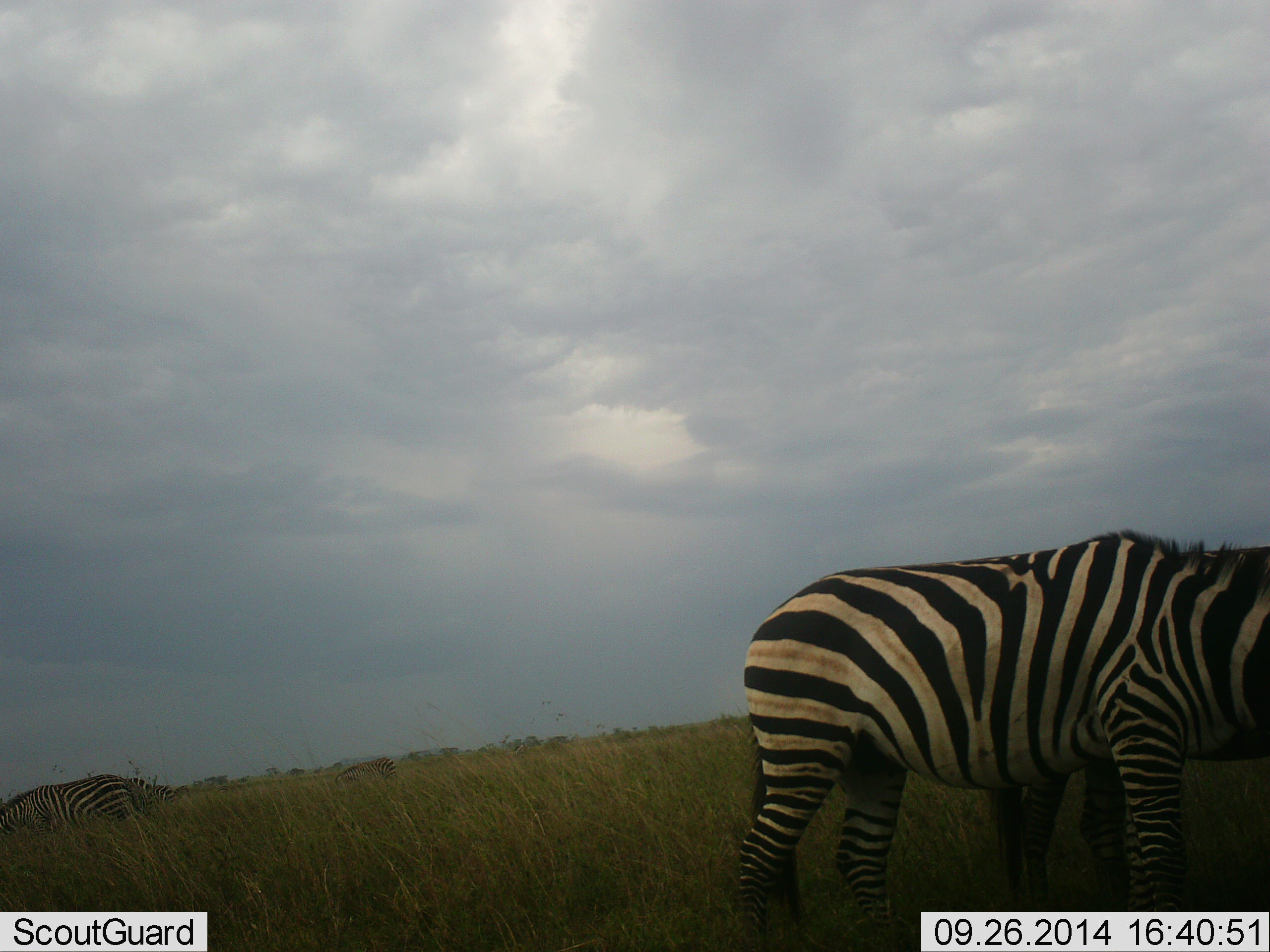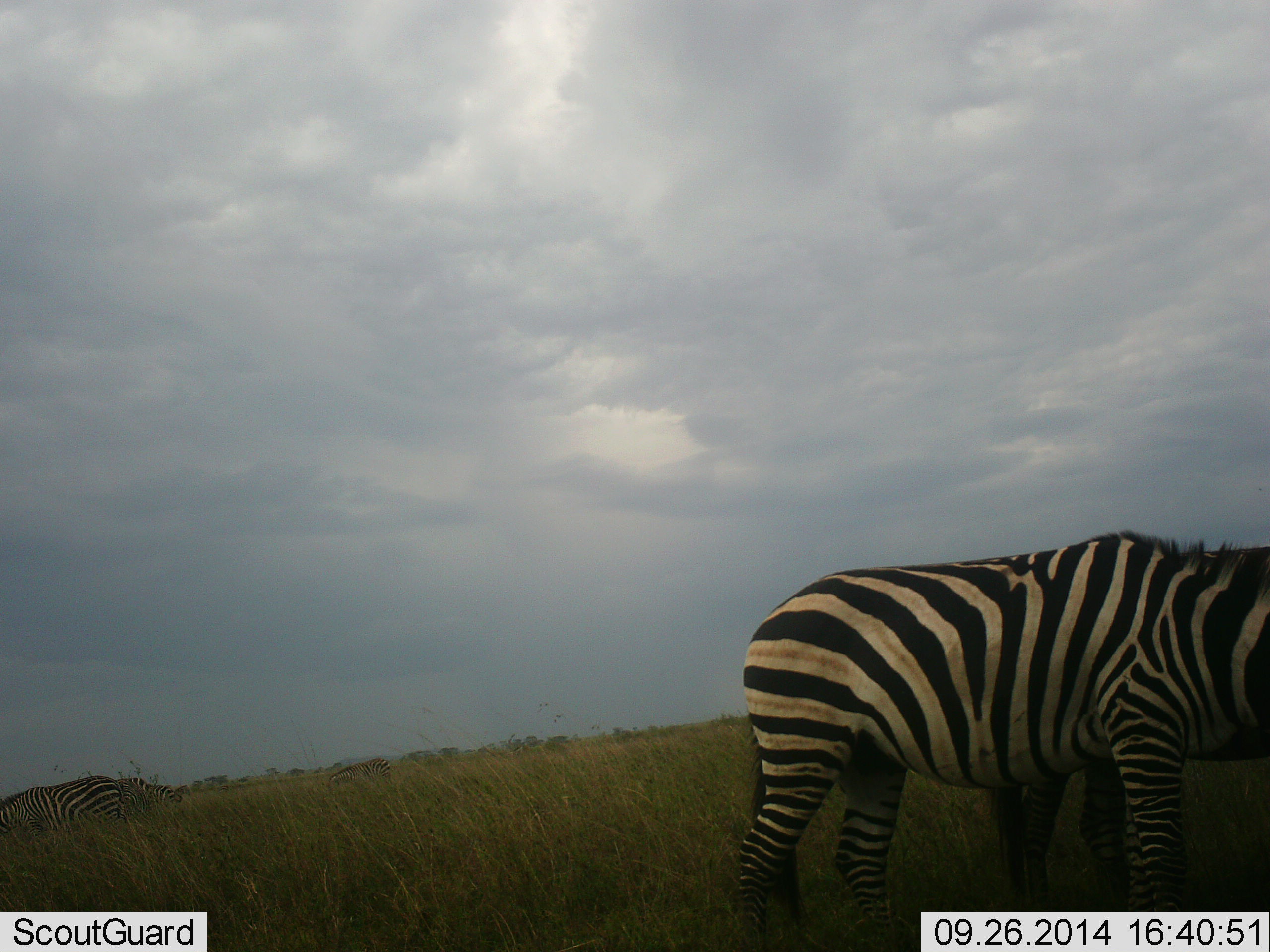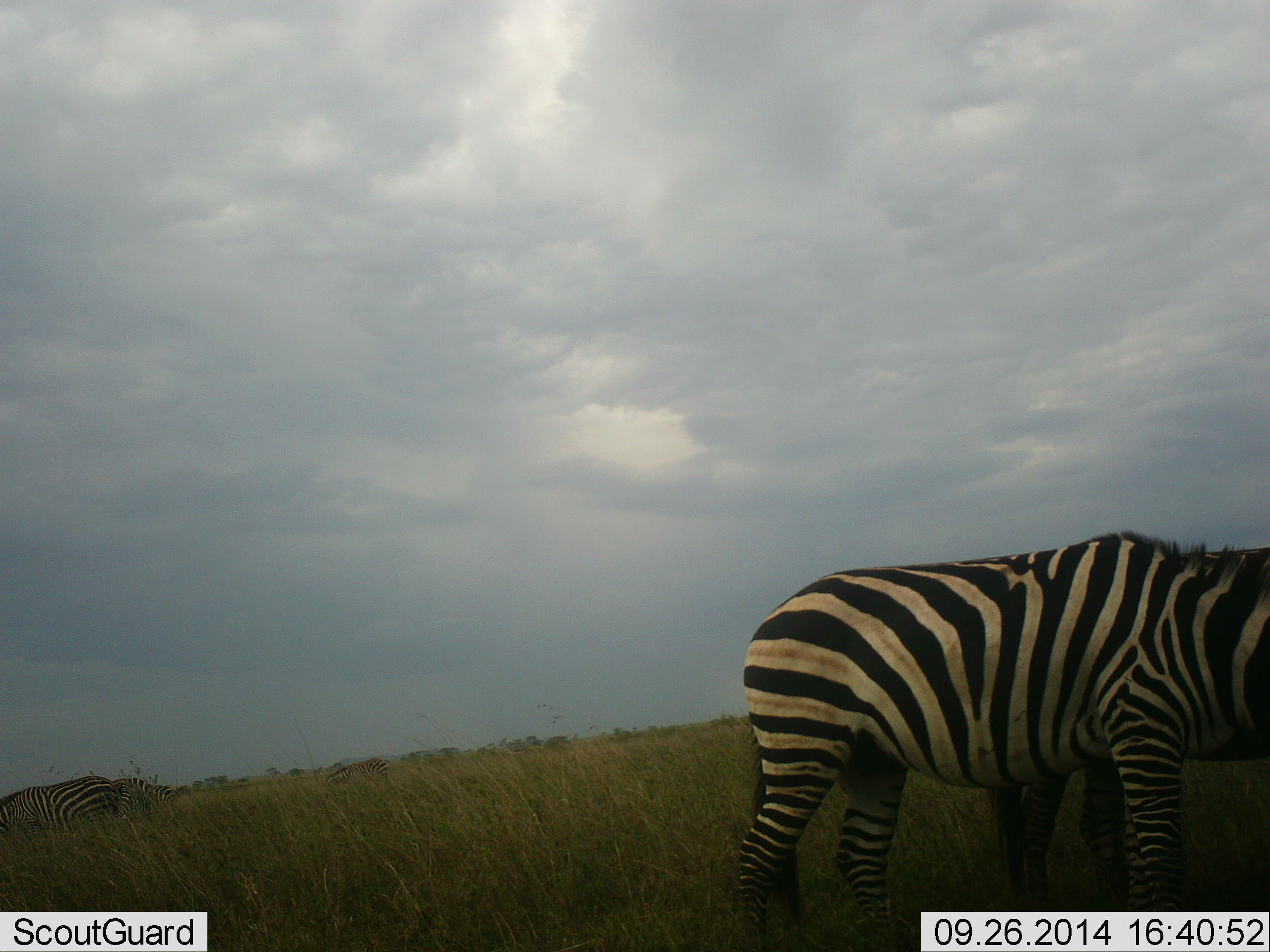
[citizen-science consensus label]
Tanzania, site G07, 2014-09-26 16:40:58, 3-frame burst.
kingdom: Animalia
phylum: Chordata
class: Mammalia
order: Perissodactyla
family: Equidae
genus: Equus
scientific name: Equus quagga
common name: plains zebra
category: zebra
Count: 4.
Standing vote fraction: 70%.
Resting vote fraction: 0%.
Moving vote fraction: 20%.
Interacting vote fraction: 0%.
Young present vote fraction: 0%.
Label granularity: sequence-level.